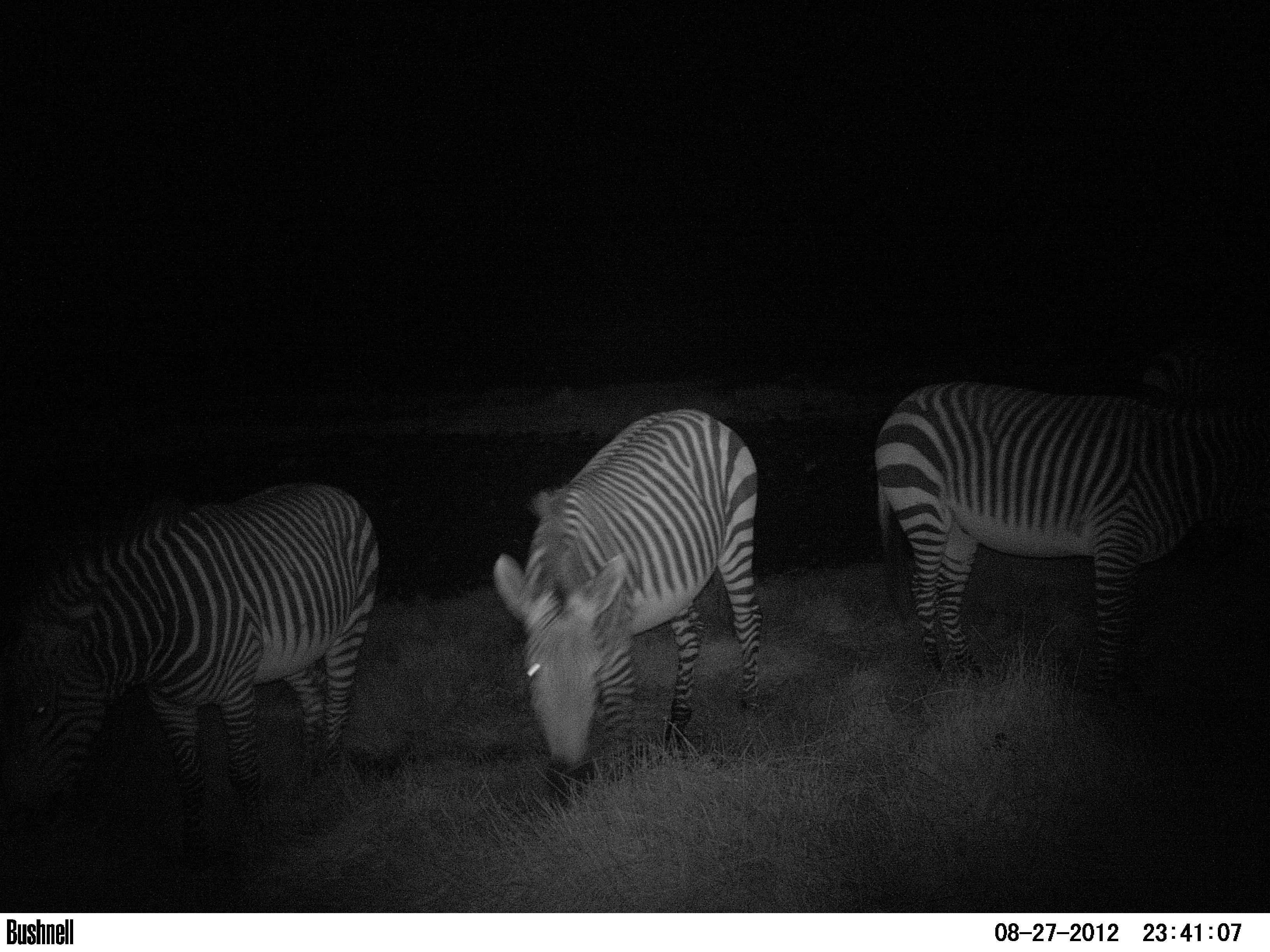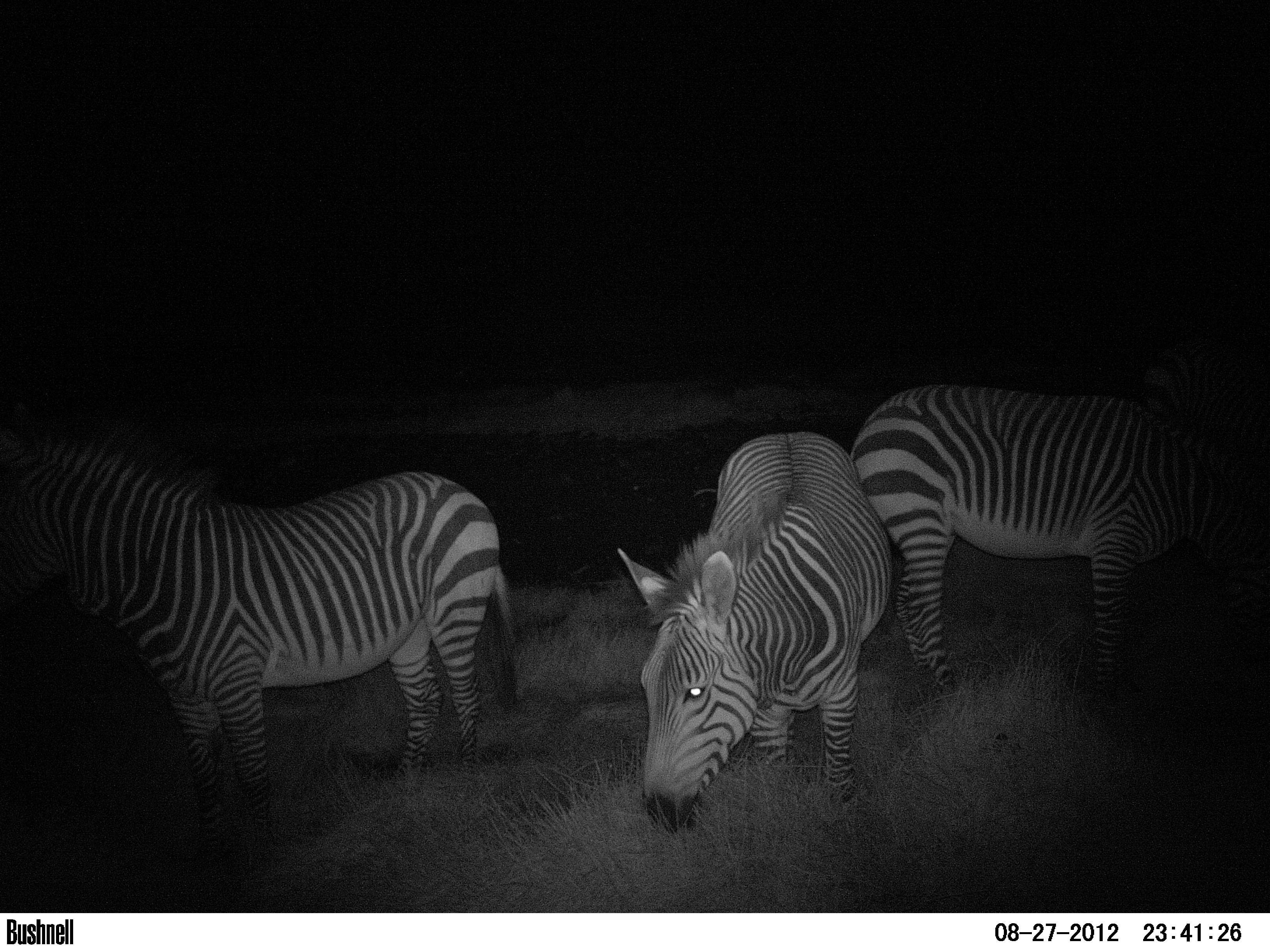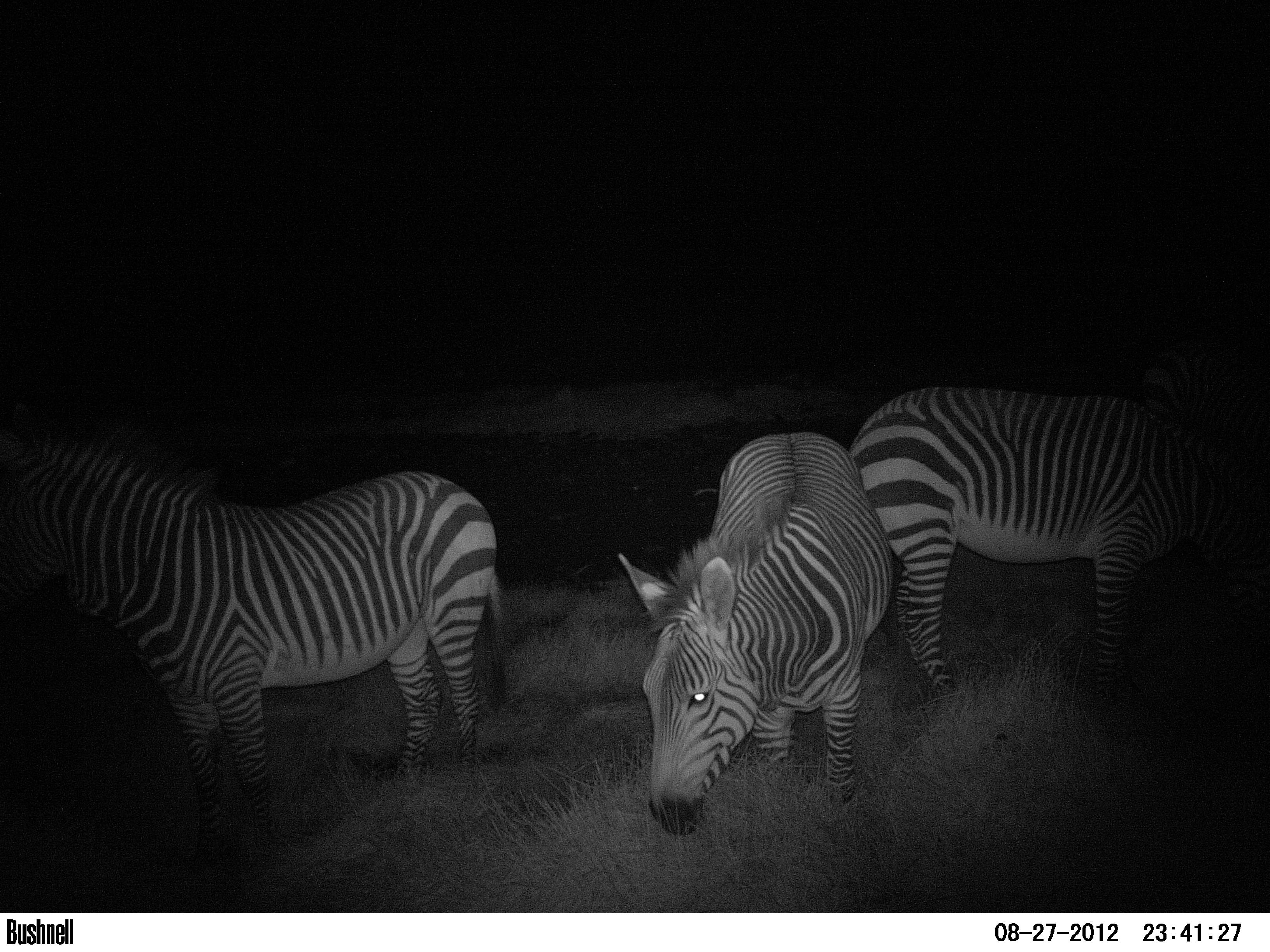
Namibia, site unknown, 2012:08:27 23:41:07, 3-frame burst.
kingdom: Animalia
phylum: Chordata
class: Mammalia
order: Perissodactyla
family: Equidae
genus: Equus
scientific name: Equus zebra hartmannae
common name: hartmann's mountain zebra